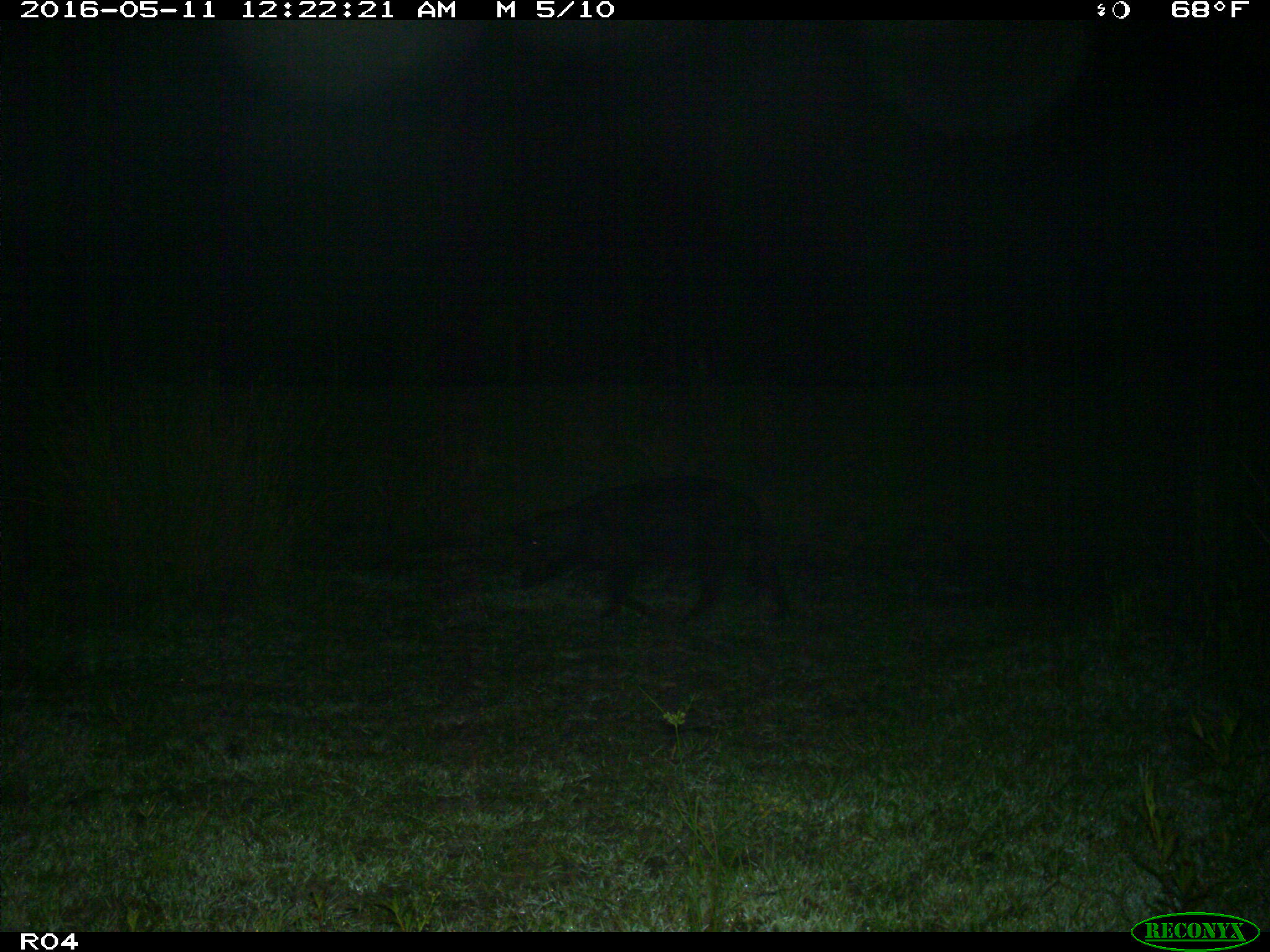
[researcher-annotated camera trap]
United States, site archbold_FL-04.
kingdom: Animalia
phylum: Chordata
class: Mammalia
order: Artiodactyla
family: Suidae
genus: Sus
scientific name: Sus scrofa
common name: wild boar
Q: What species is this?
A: Sus scrofa (wild boar).